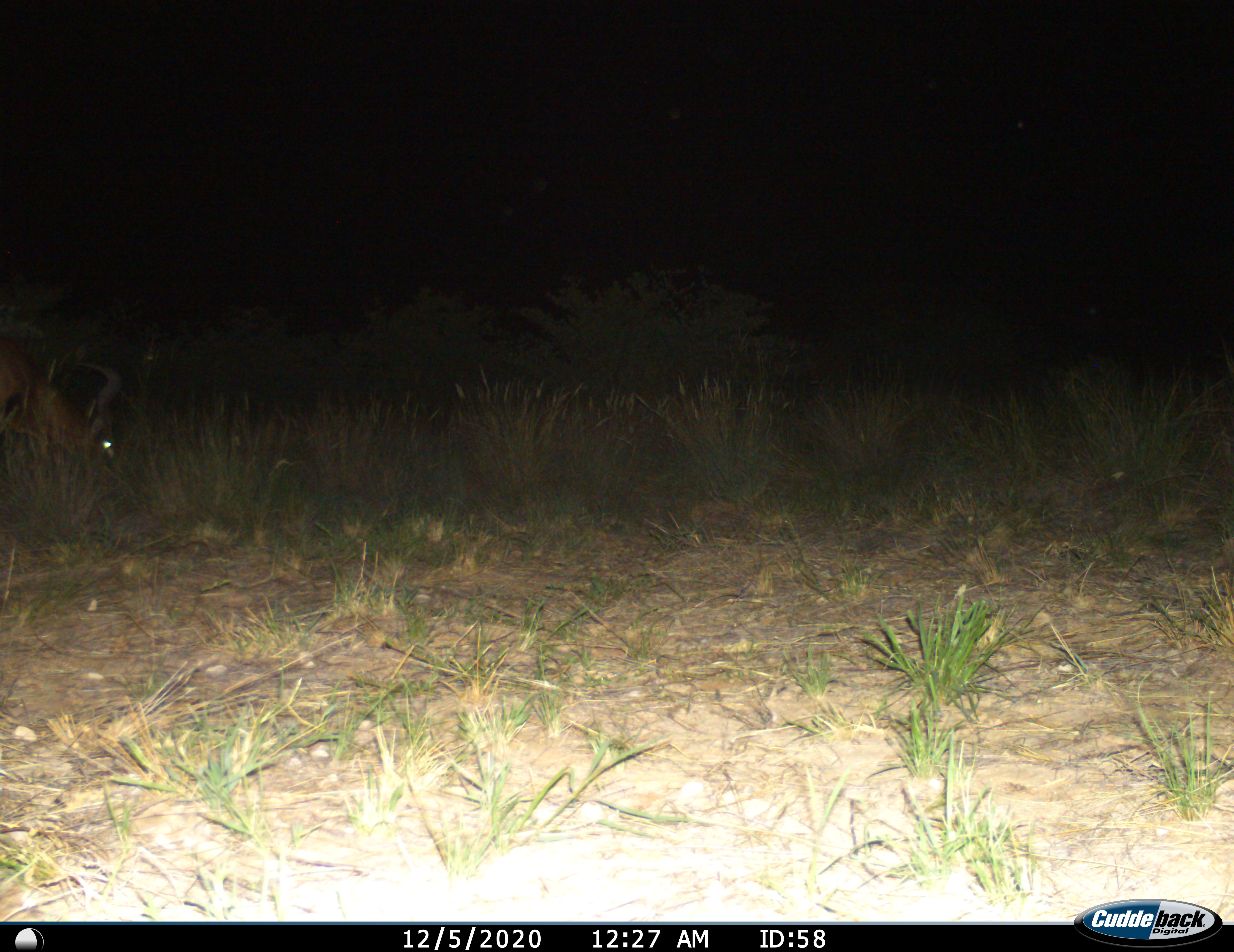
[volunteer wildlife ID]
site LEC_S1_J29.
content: unidentified animal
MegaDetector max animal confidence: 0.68